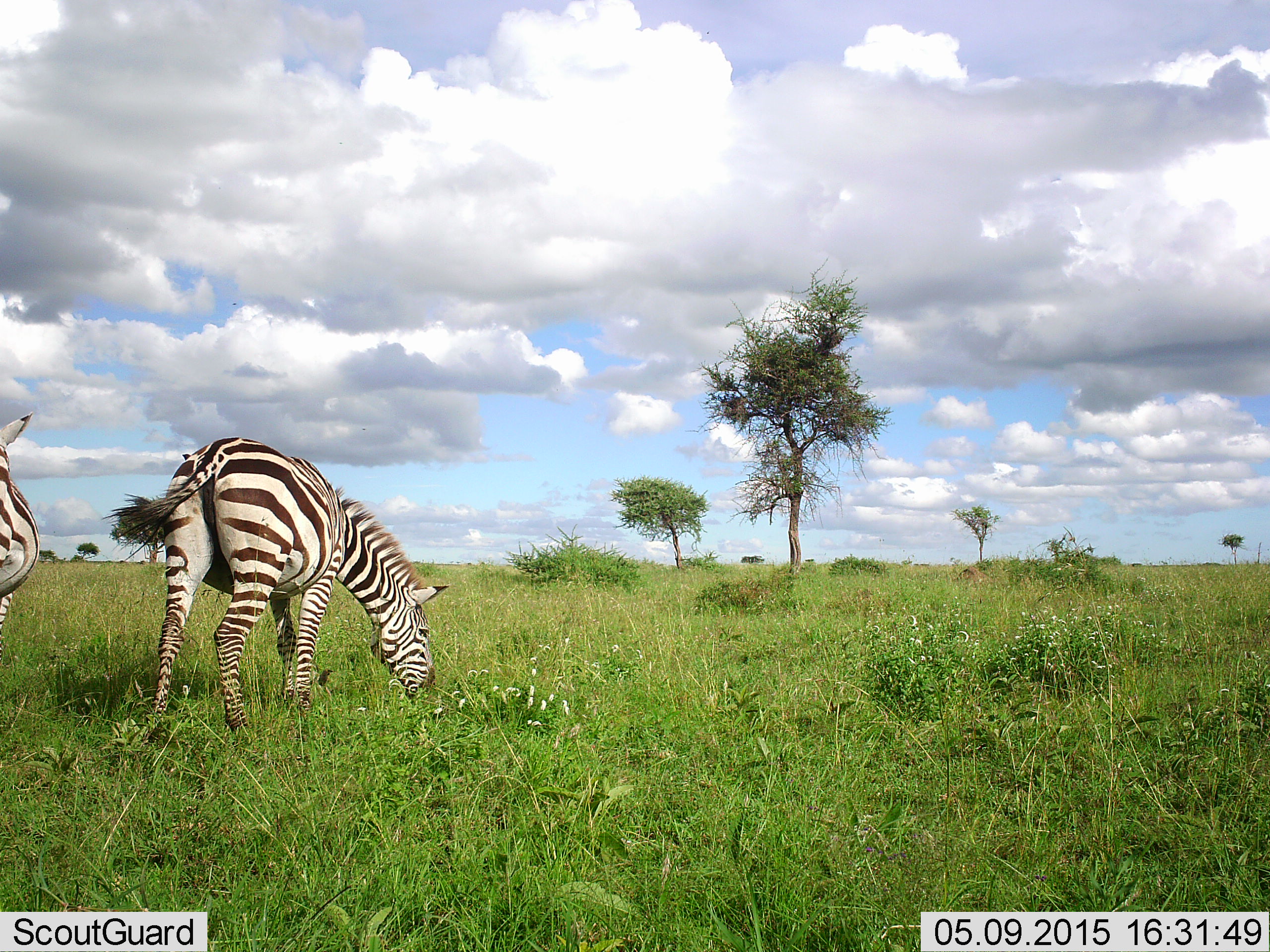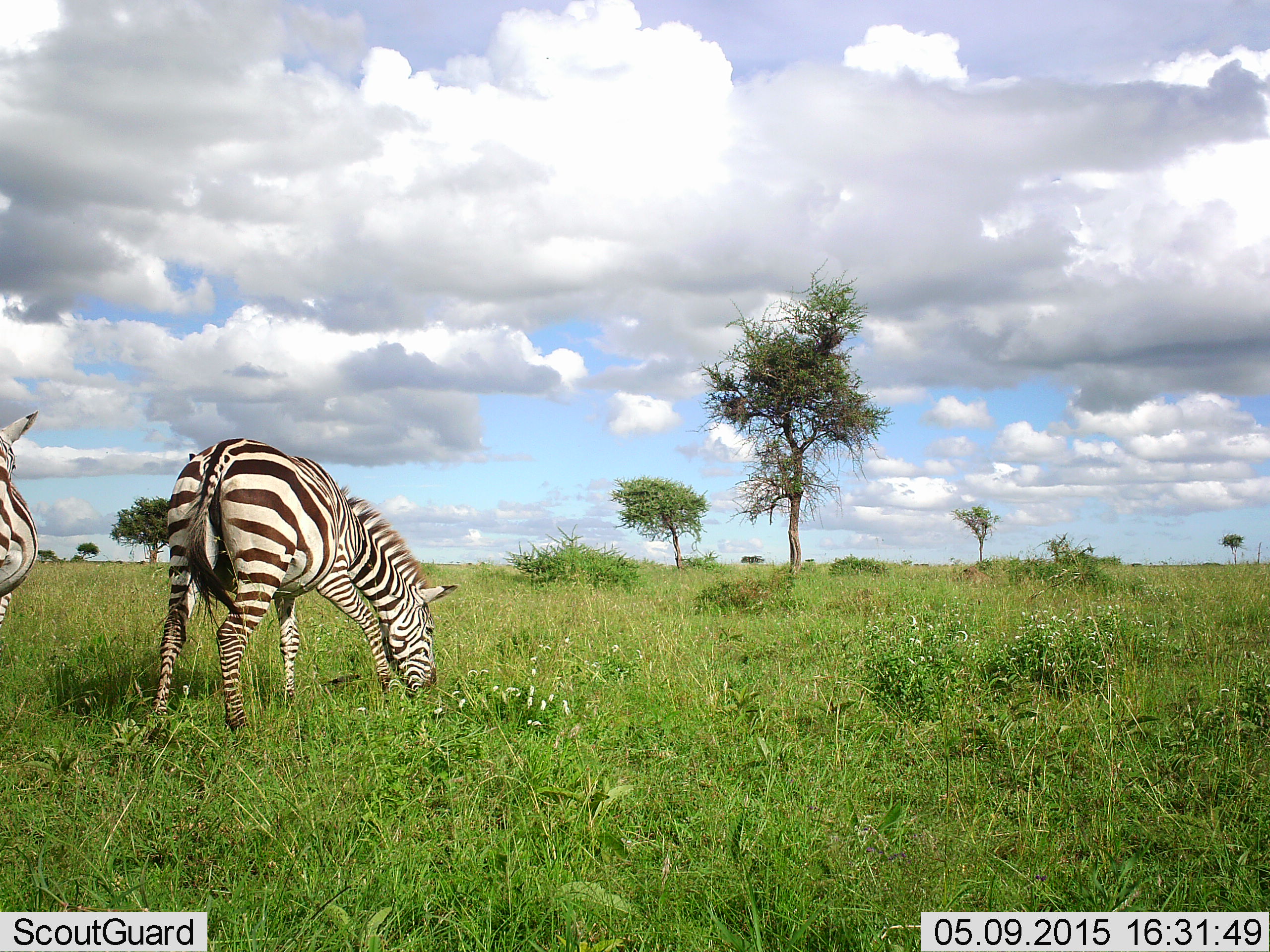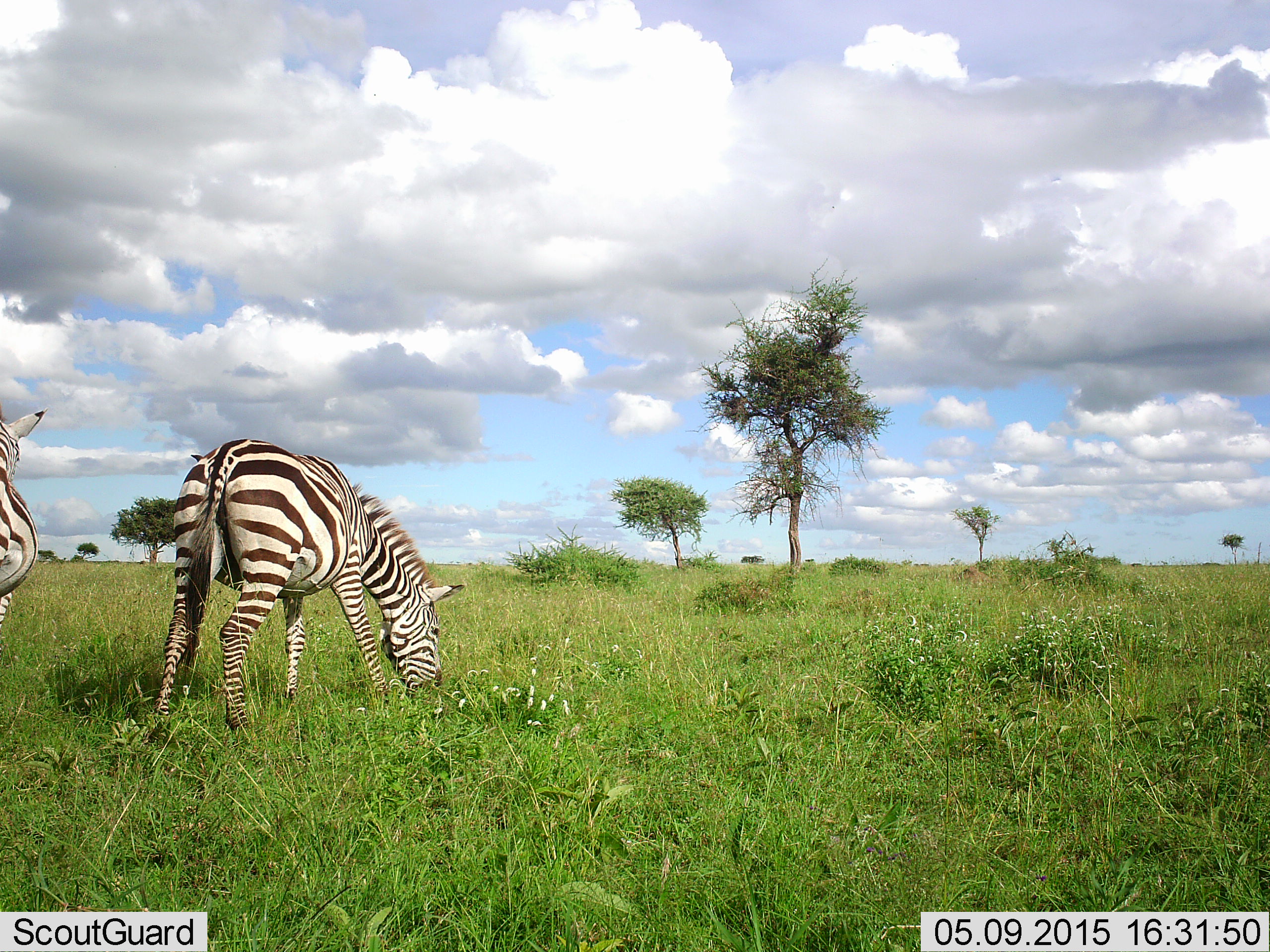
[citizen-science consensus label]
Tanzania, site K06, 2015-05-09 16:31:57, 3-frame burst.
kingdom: Animalia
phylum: Chordata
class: Mammalia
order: Perissodactyla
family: Equidae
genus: Equus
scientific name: Equus quagga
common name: plains zebra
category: zebra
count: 2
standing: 60%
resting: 0%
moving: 0%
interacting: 0%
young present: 0%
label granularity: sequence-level